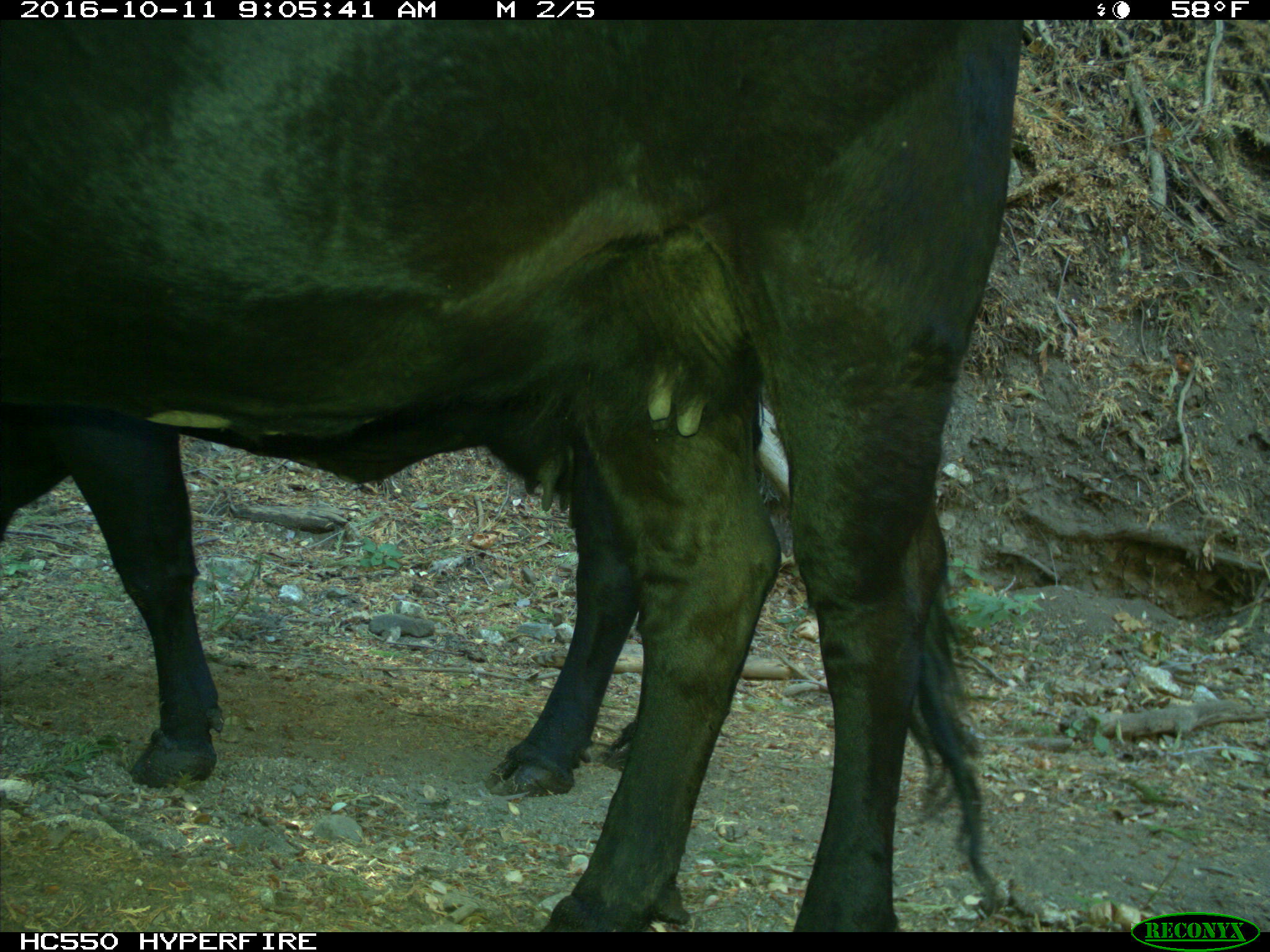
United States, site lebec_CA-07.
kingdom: Animalia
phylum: Chordata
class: Mammalia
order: Artiodactyla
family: Bovidae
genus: Bos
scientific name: Bos taurus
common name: domestic cow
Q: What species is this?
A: Bos taurus (domestic cow).